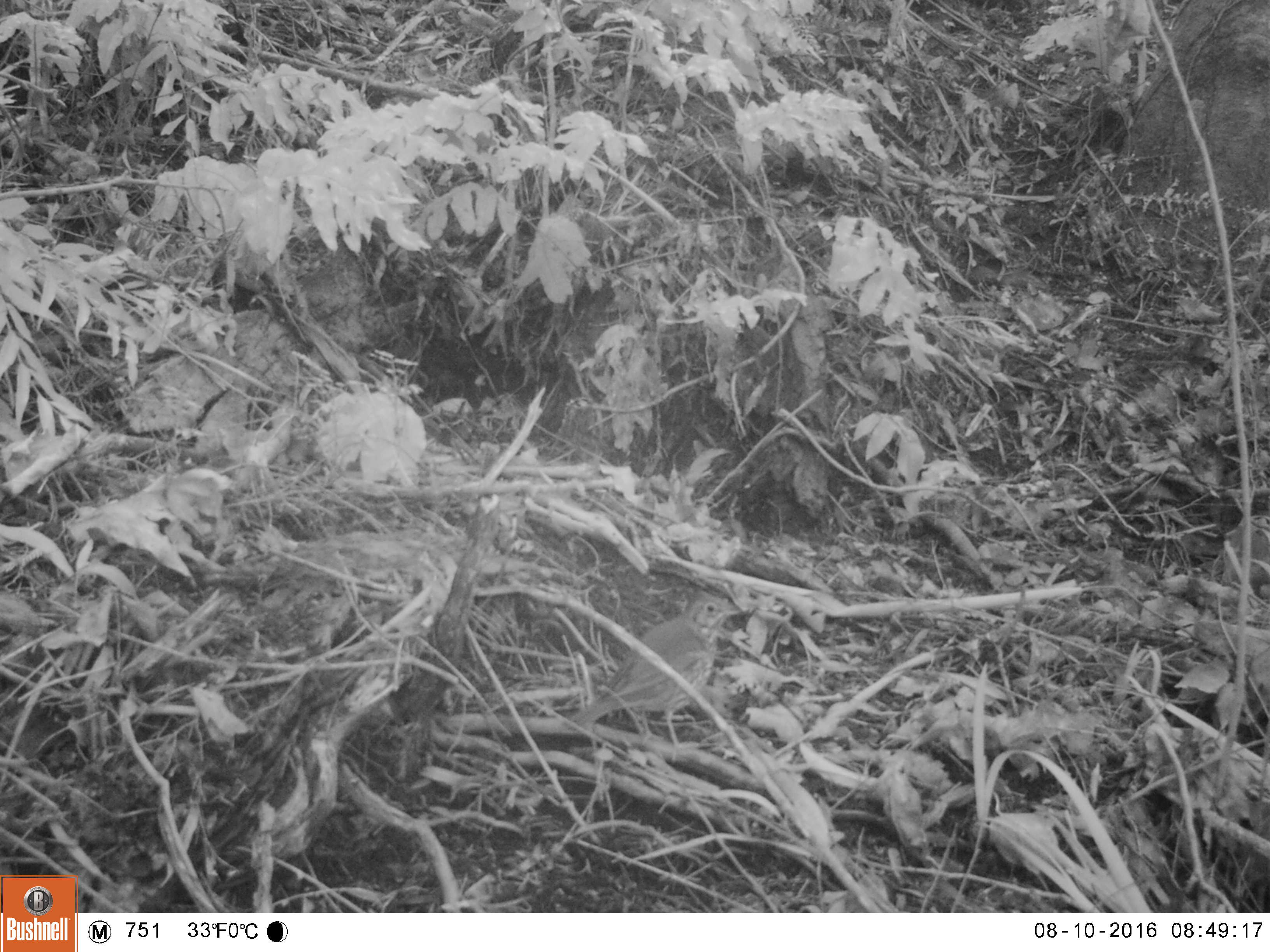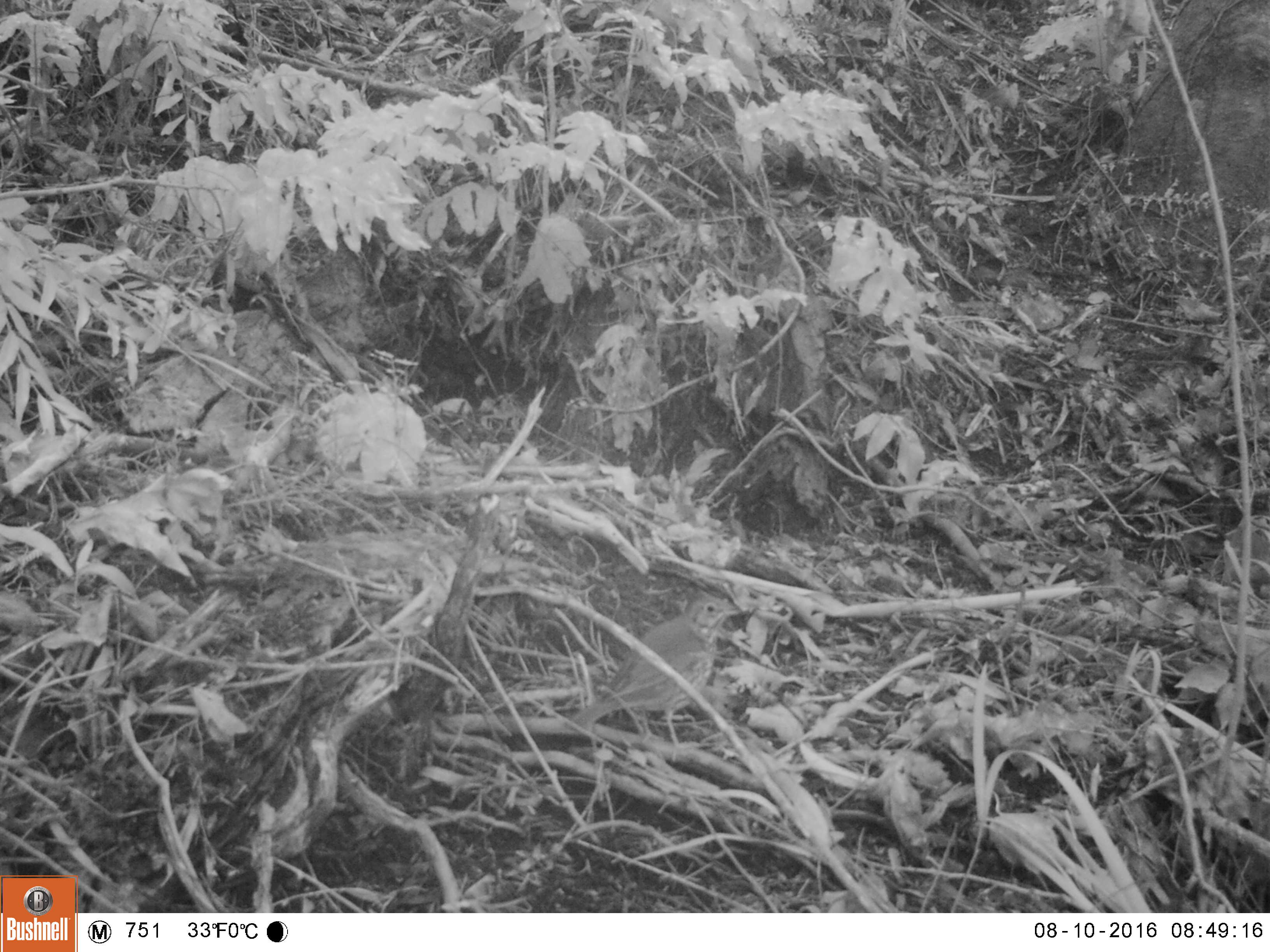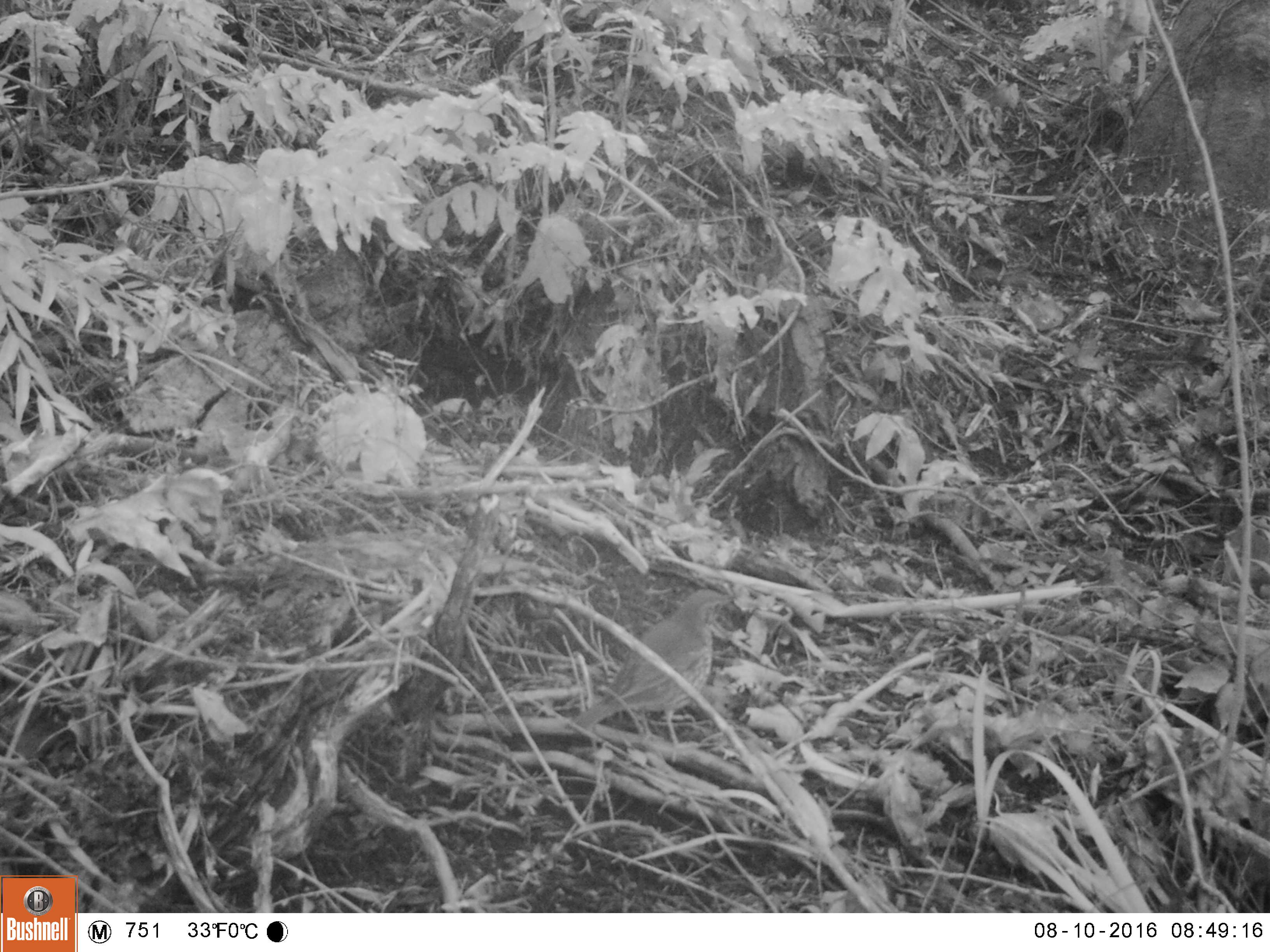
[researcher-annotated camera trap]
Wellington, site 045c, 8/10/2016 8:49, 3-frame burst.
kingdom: Animalia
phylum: Chordata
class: Aves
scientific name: Aves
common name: bird